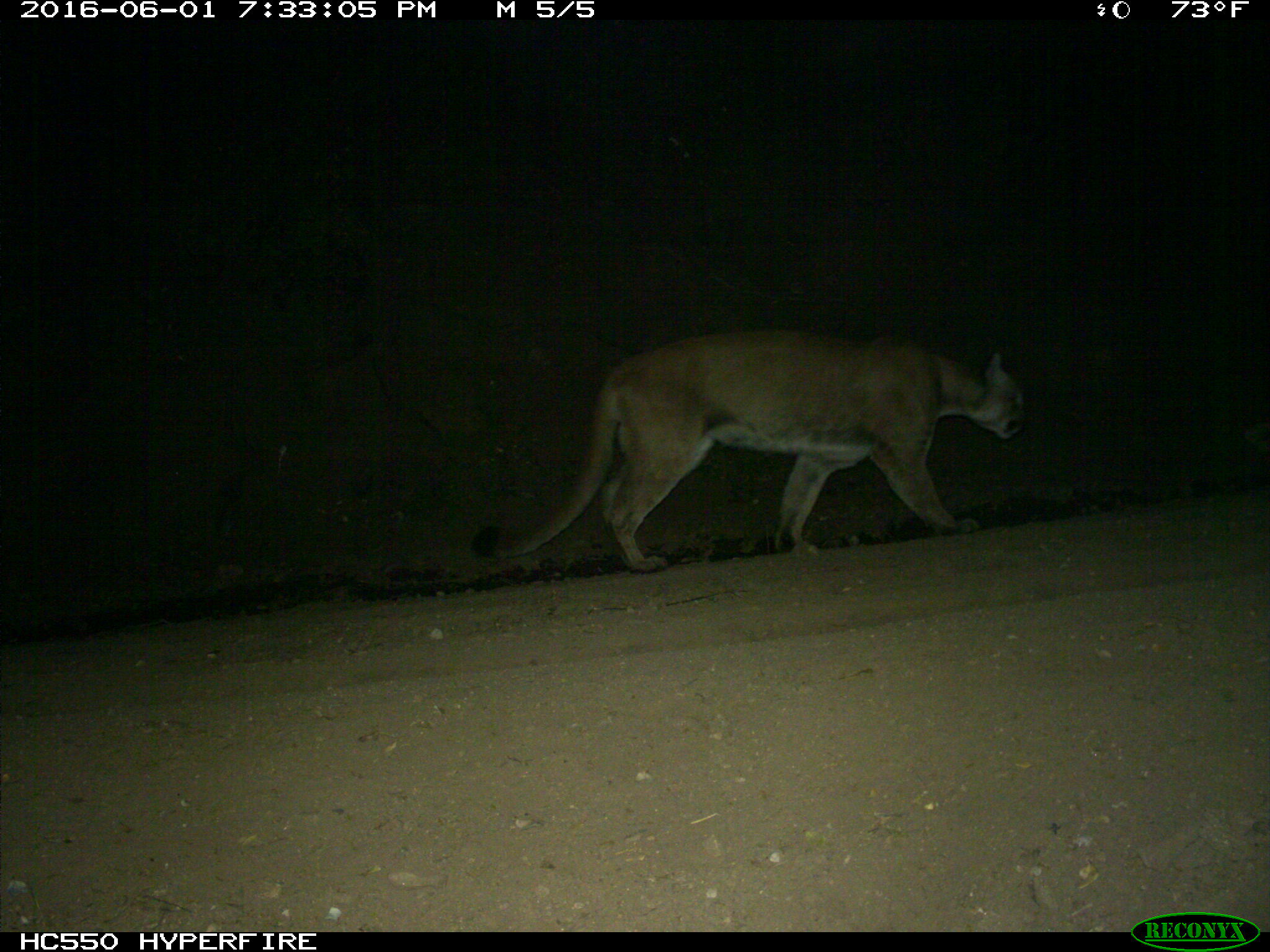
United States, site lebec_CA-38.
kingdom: Animalia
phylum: Chordata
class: Mammalia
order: Carnivora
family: Felidae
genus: Puma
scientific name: Puma concolor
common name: mountain lion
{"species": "Puma concolor (mountain lion)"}